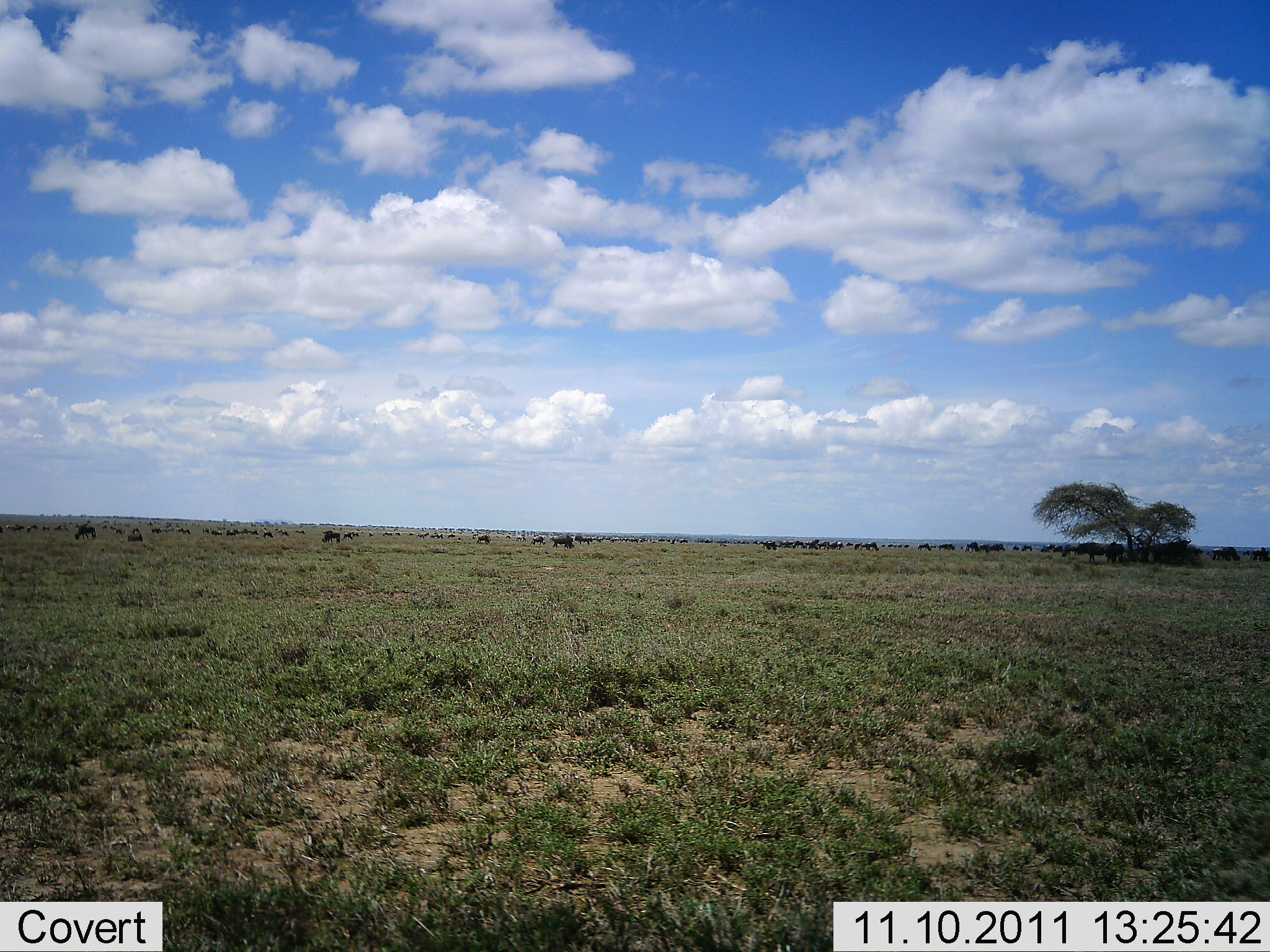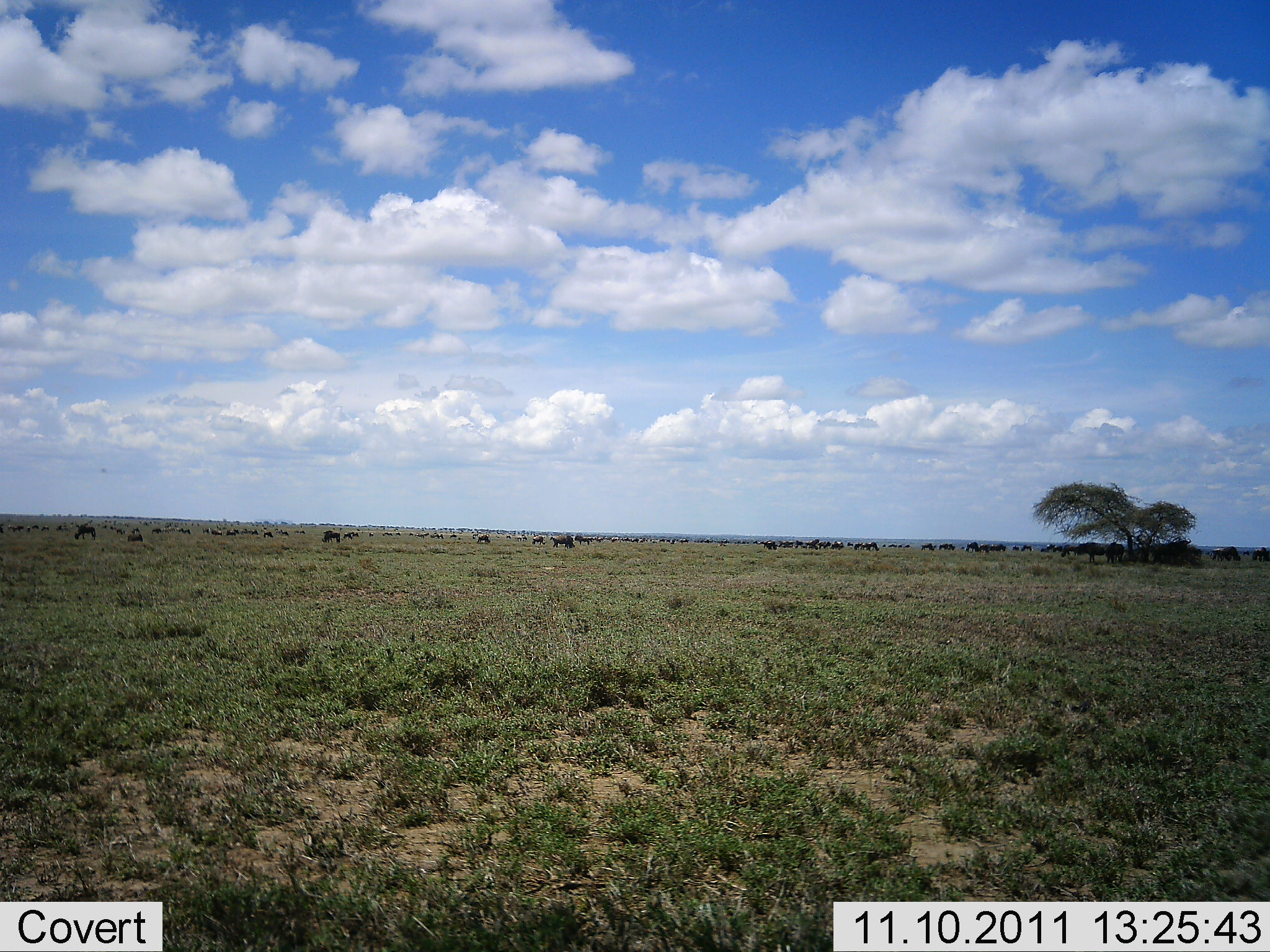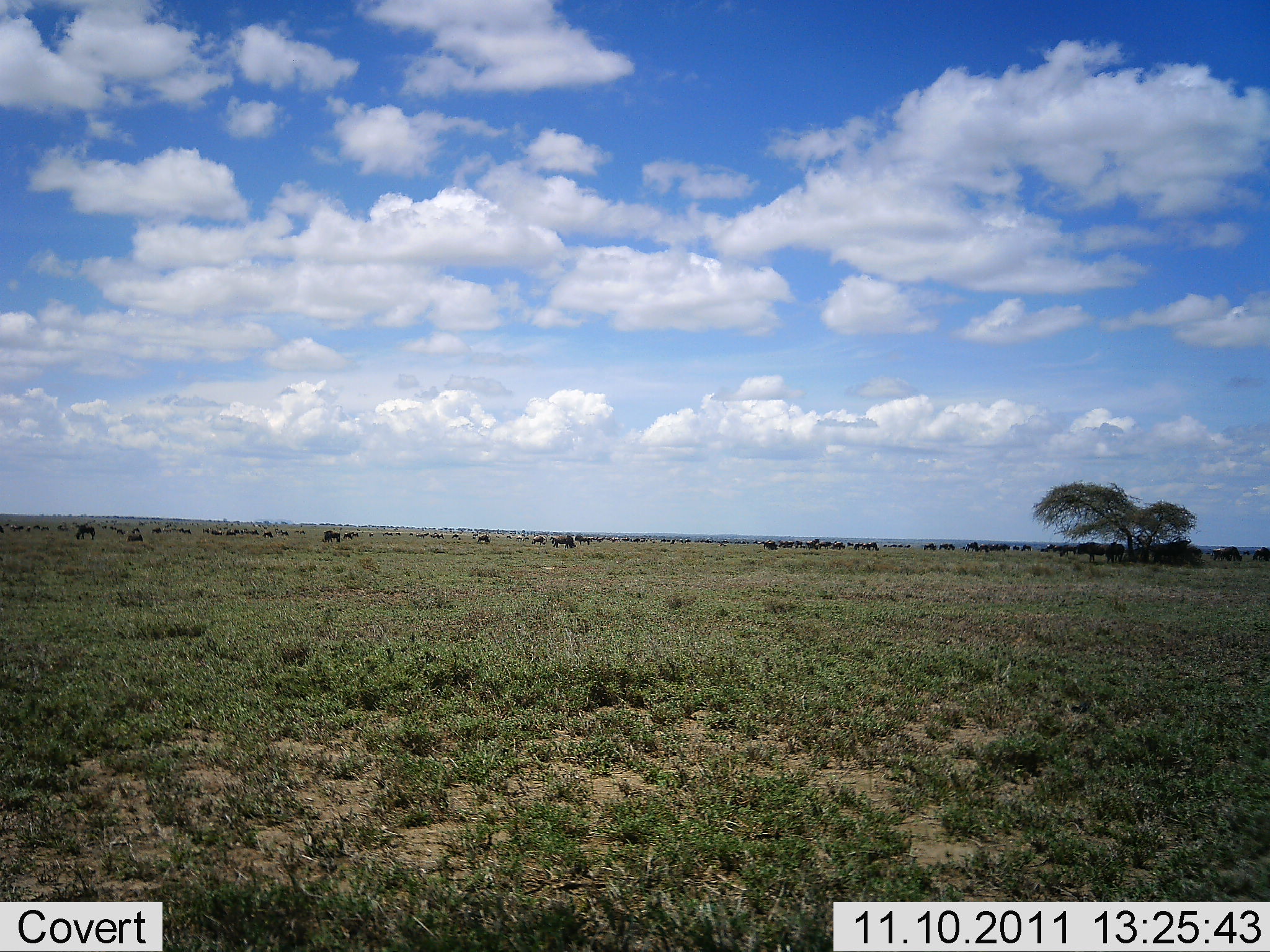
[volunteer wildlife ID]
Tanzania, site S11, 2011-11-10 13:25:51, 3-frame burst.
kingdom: Animalia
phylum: Chordata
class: Mammalia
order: Artiodactyla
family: Bovidae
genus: Connochaetes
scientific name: Connochaetes taurinus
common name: blue wildebeest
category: wildebeest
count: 51+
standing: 46%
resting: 8%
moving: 62%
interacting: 0%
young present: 0%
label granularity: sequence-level